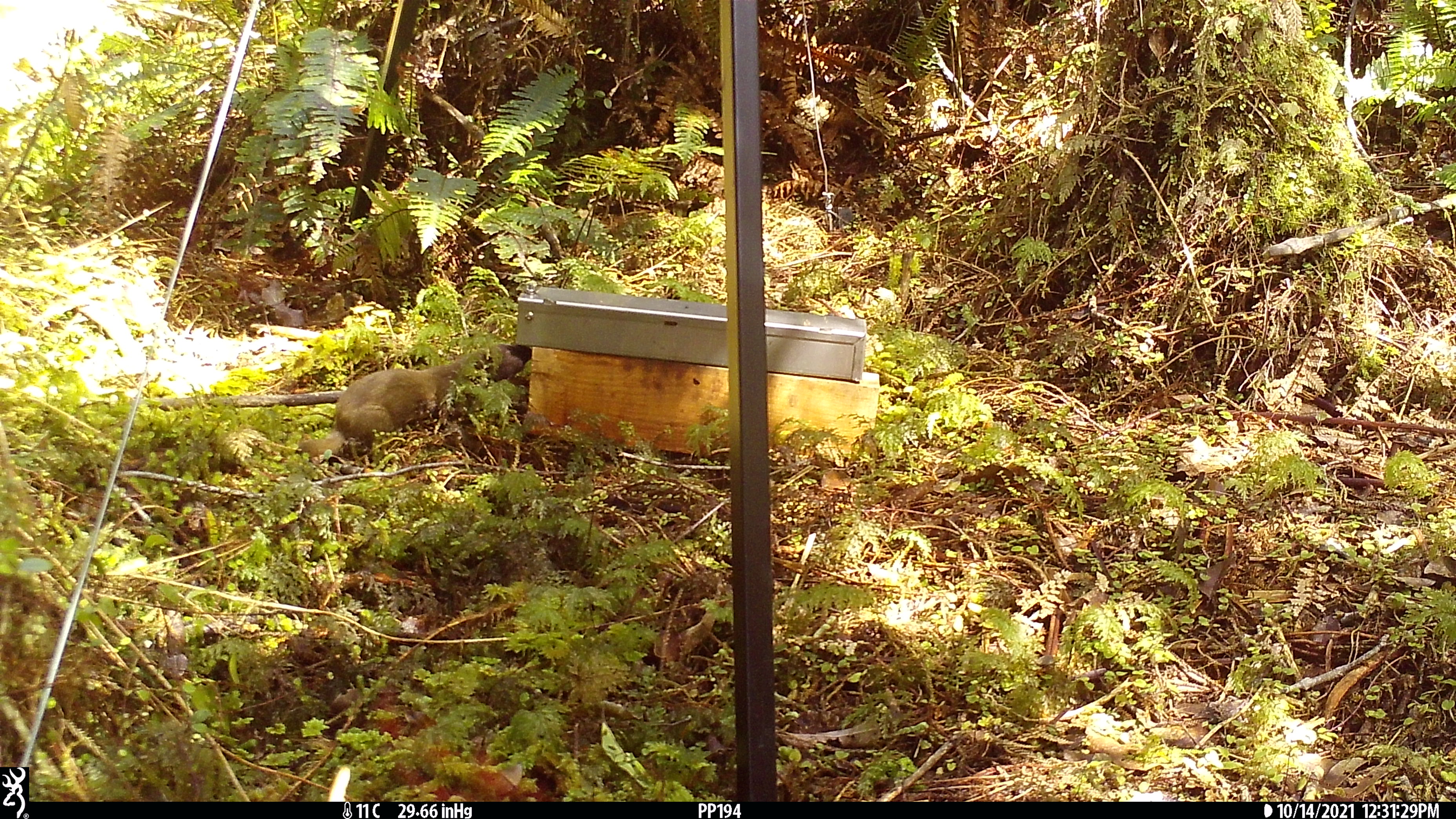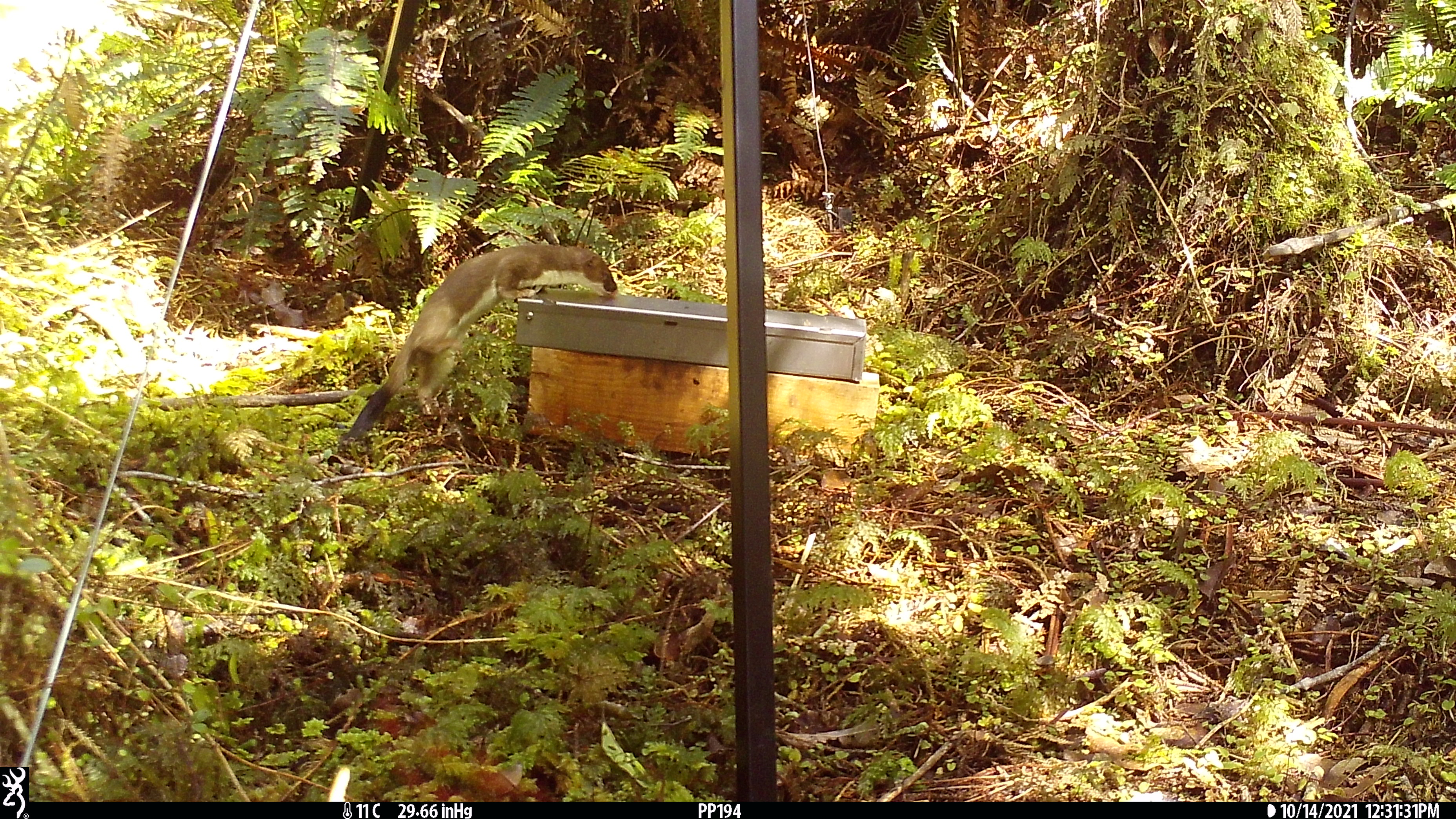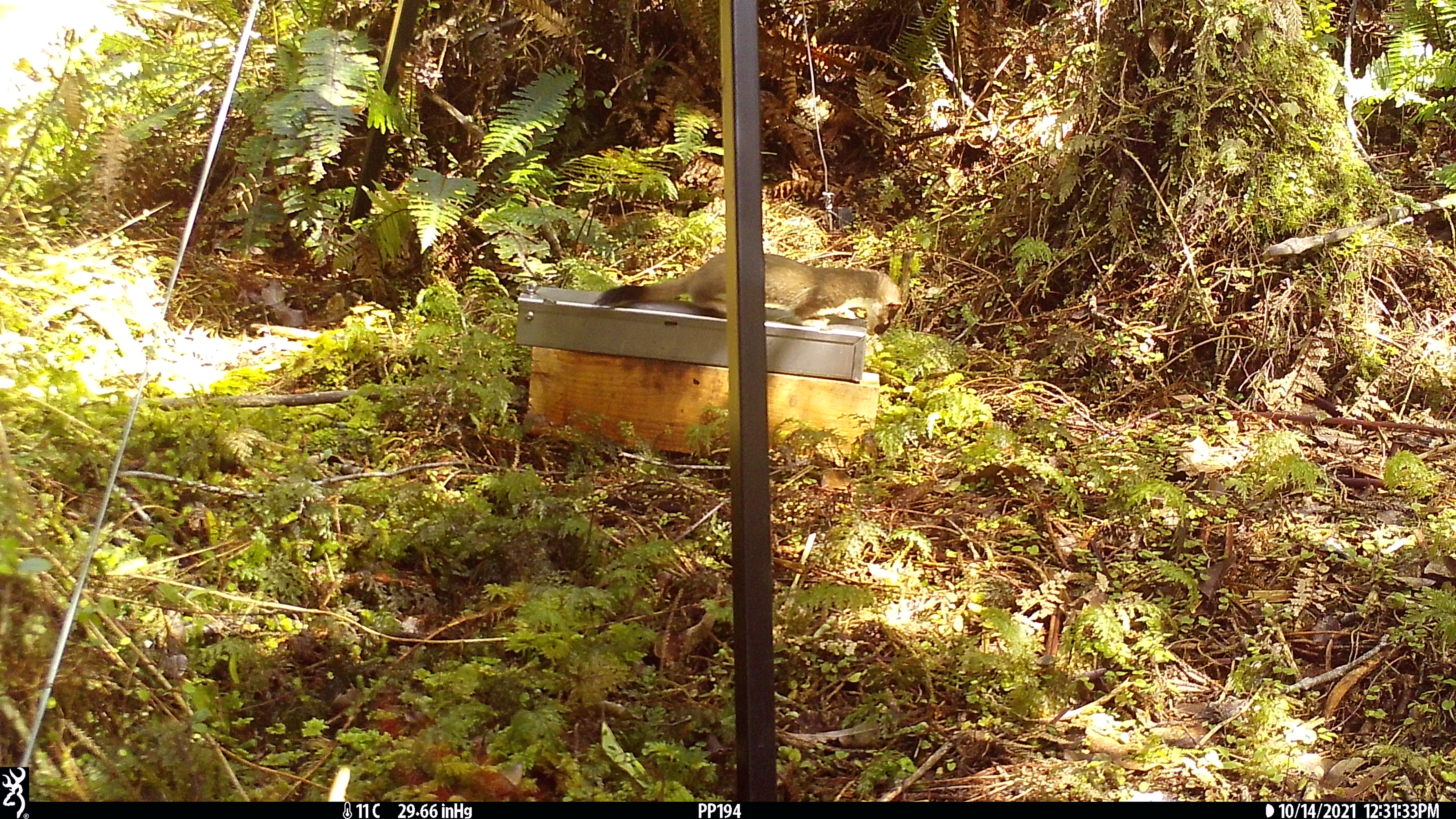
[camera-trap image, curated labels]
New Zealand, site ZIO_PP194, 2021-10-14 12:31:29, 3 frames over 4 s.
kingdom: Animalia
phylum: Chordata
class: Mammalia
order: Carnivora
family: Mustelidae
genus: Mustela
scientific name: Mustela erminea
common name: stoat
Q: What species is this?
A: Stoat (Mustela erminea).